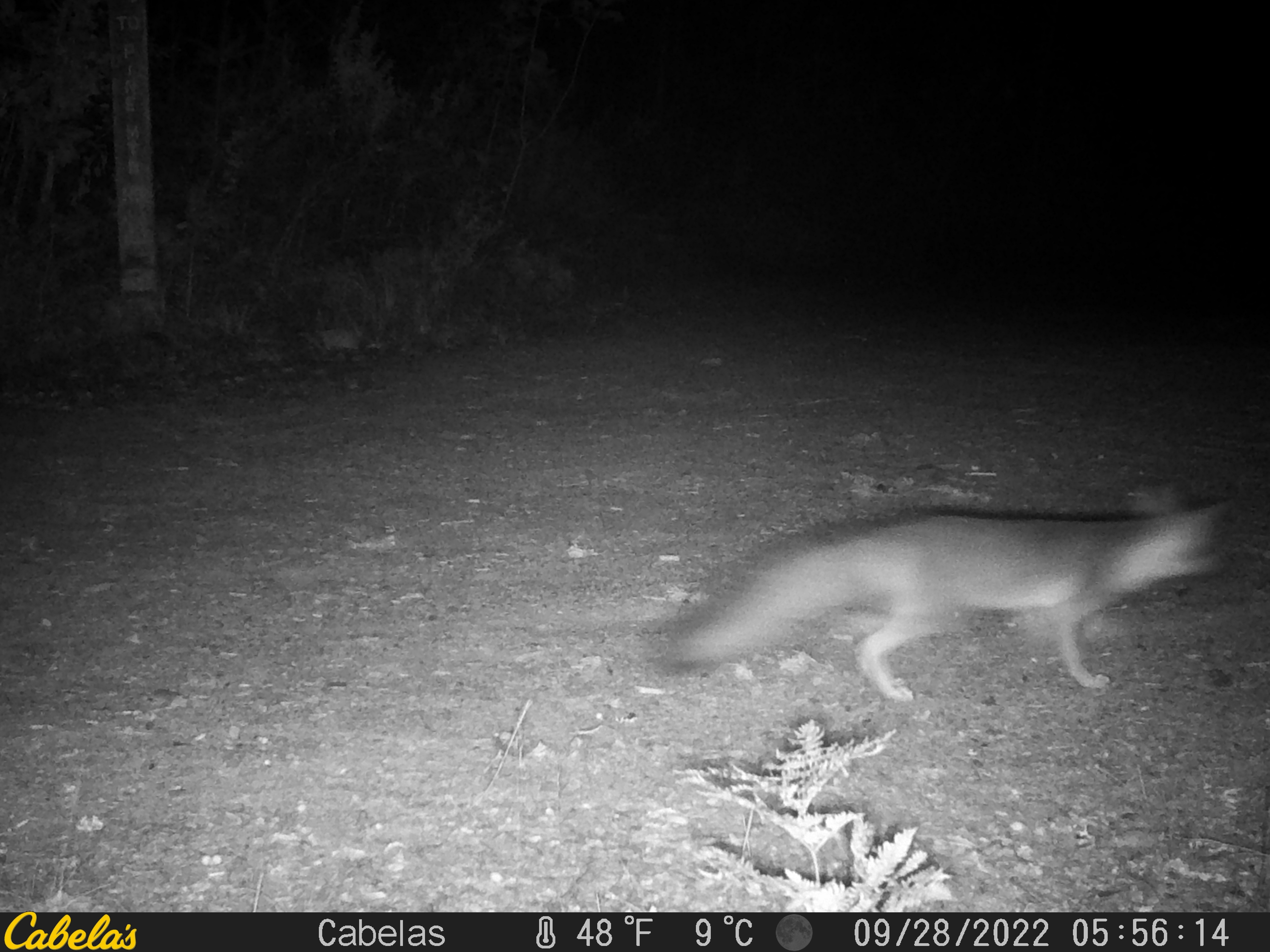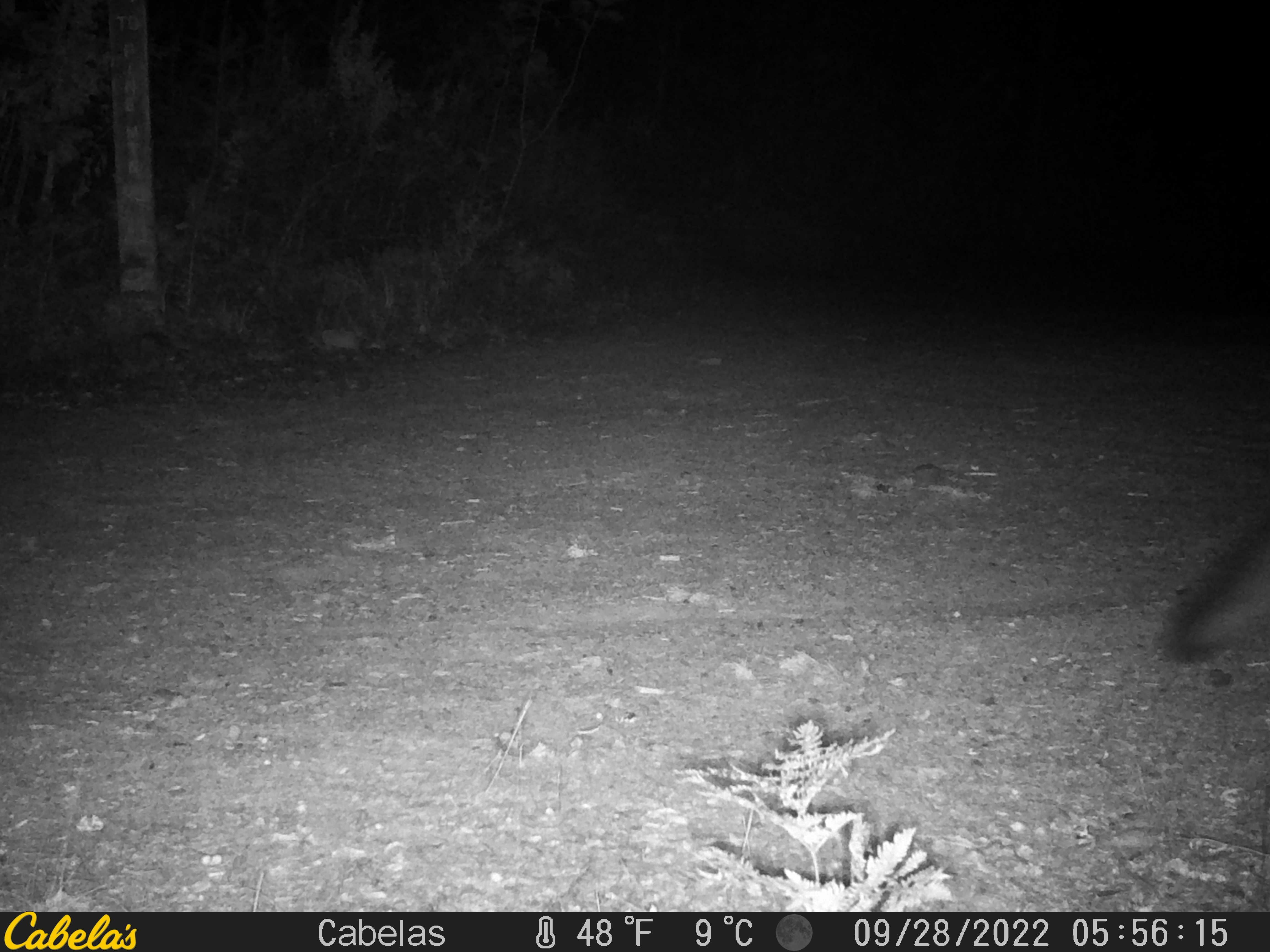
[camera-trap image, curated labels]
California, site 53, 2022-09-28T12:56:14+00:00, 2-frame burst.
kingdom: Animalia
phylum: Chordata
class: Mammalia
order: Carnivora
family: Canidae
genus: Urocyon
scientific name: Urocyon cinereoargenteus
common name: gray fox